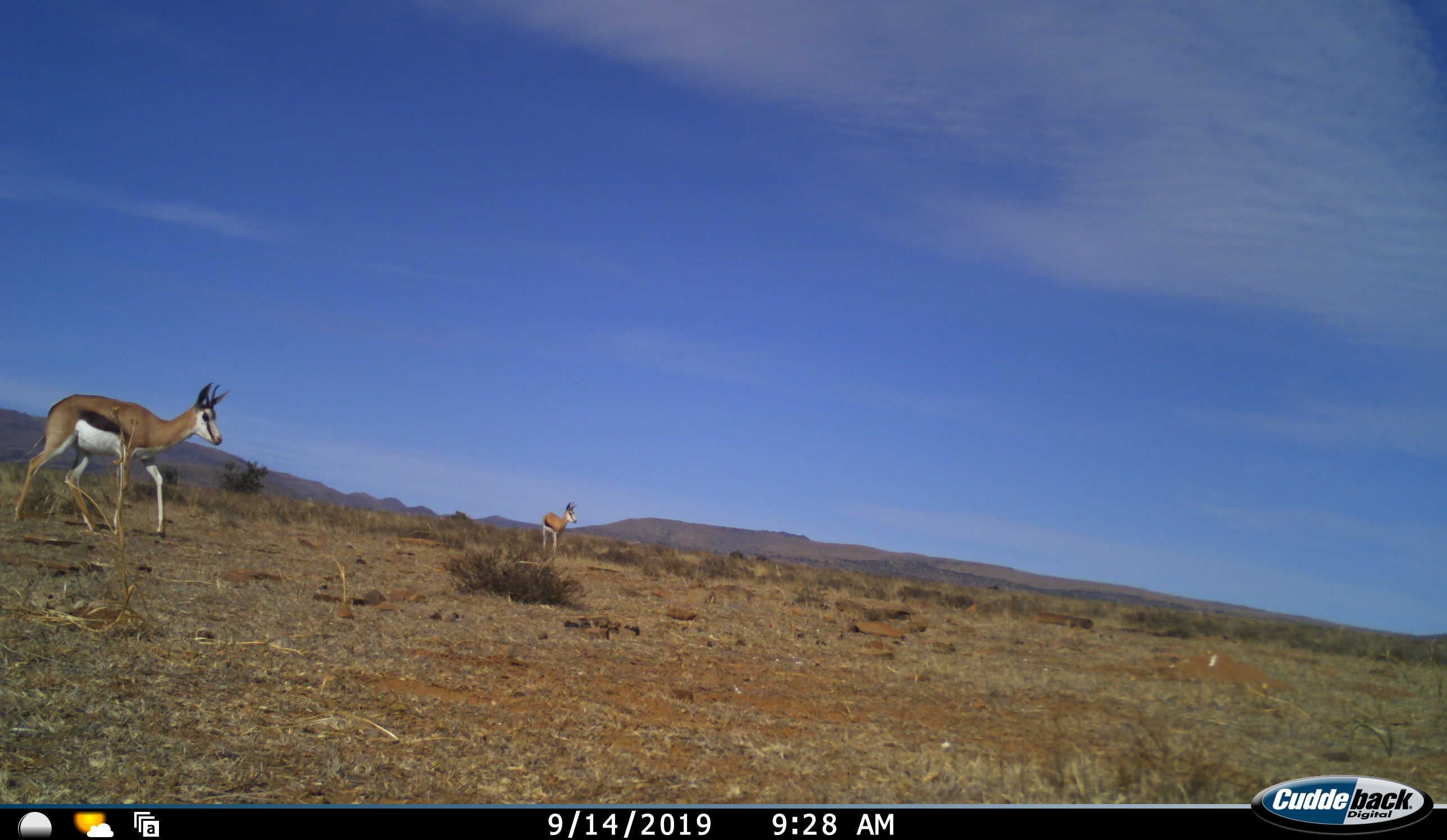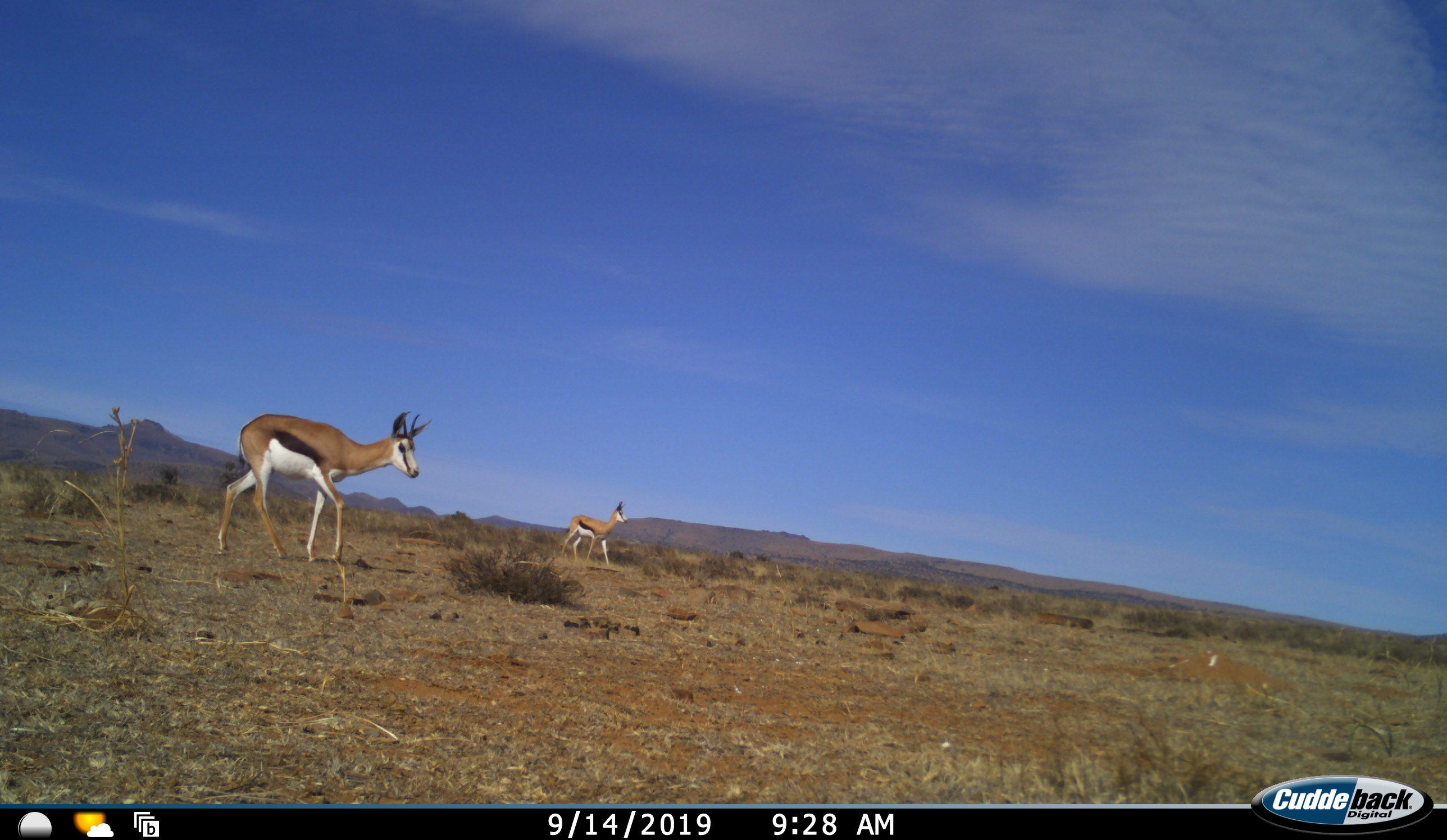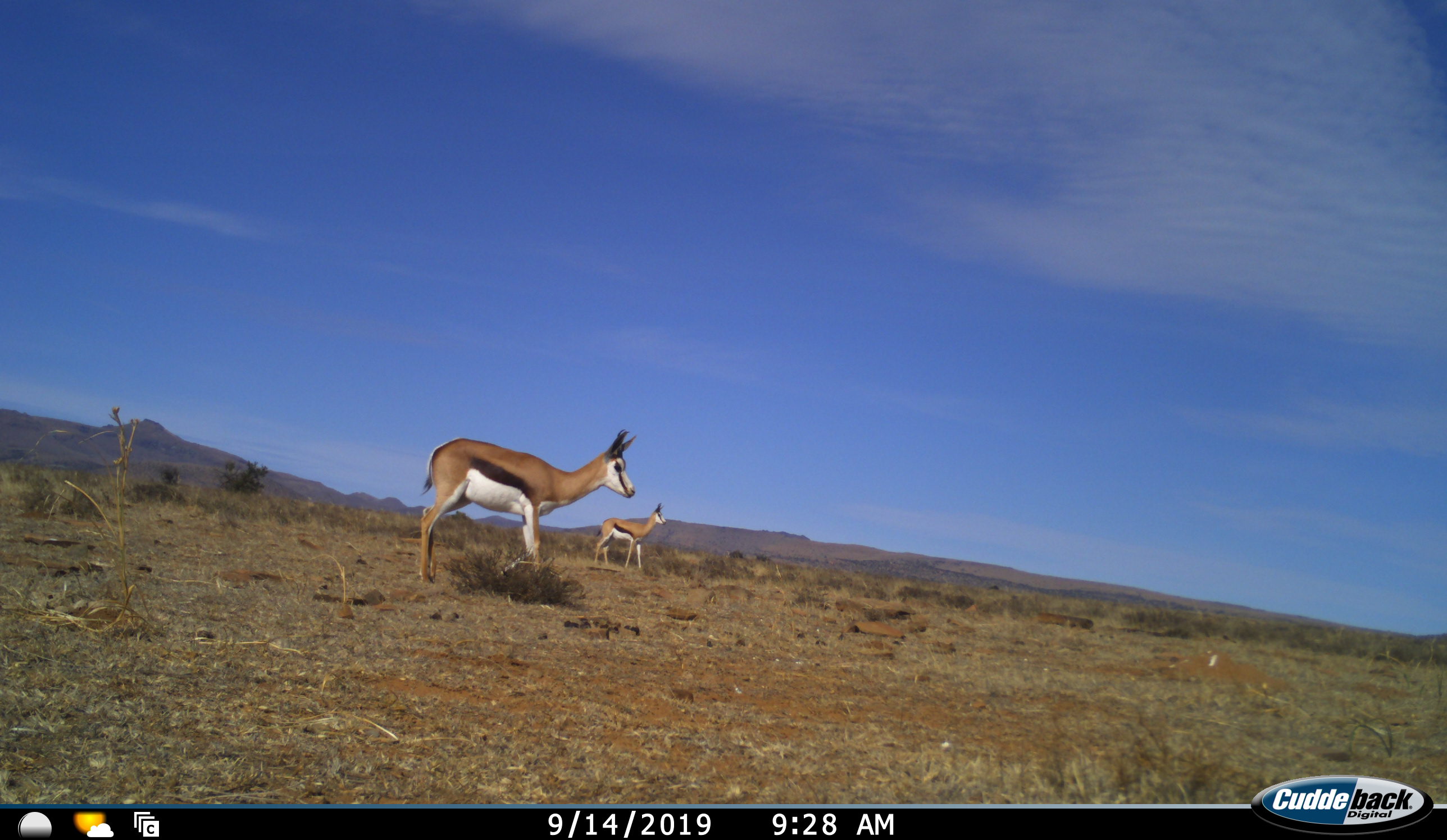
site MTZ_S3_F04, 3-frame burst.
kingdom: Animalia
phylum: Chordata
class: Mammalia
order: Artiodactyla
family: Bovidae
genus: Antidorcas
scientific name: Antidorcas marsupialis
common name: springbok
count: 2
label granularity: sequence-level